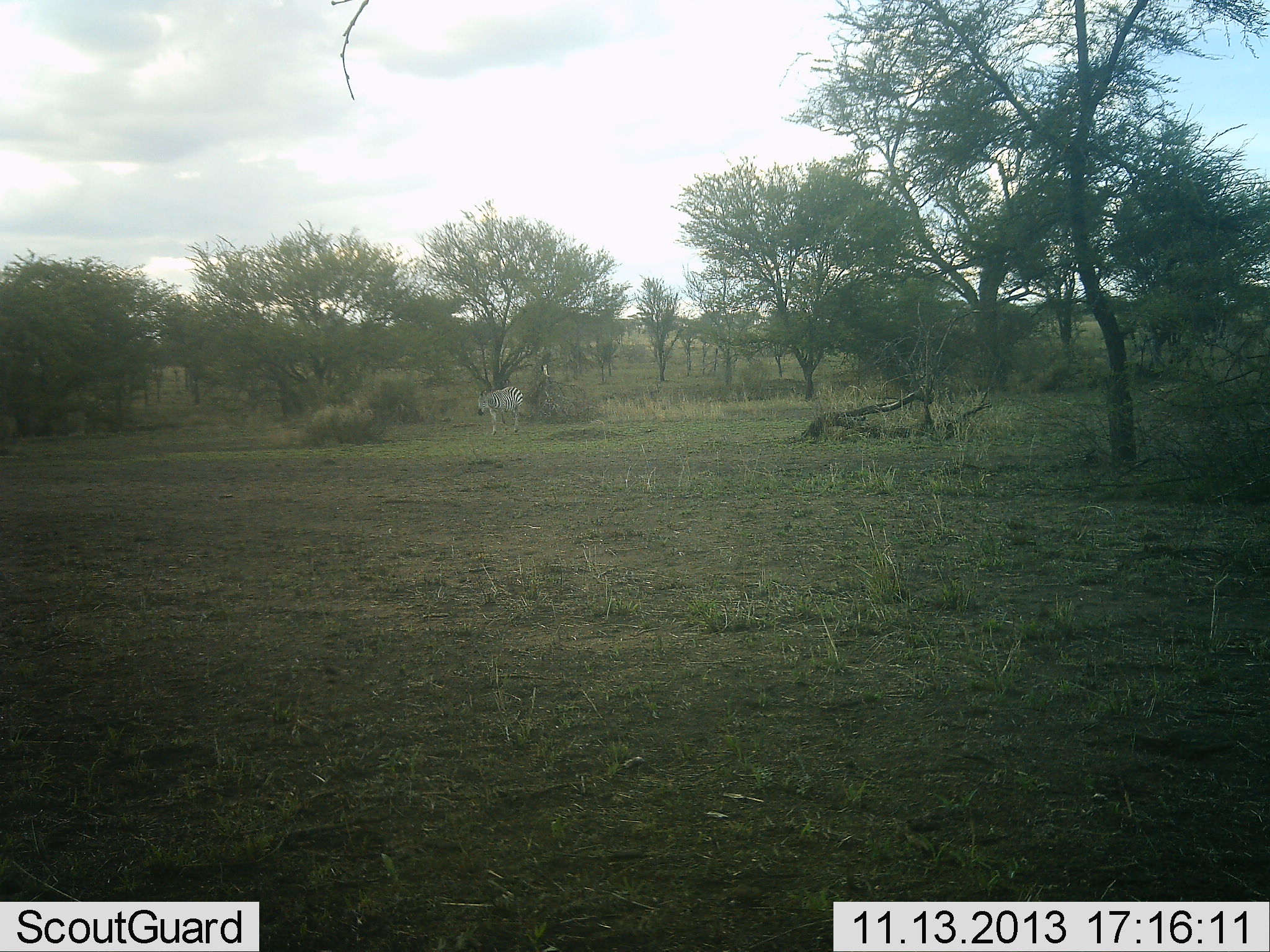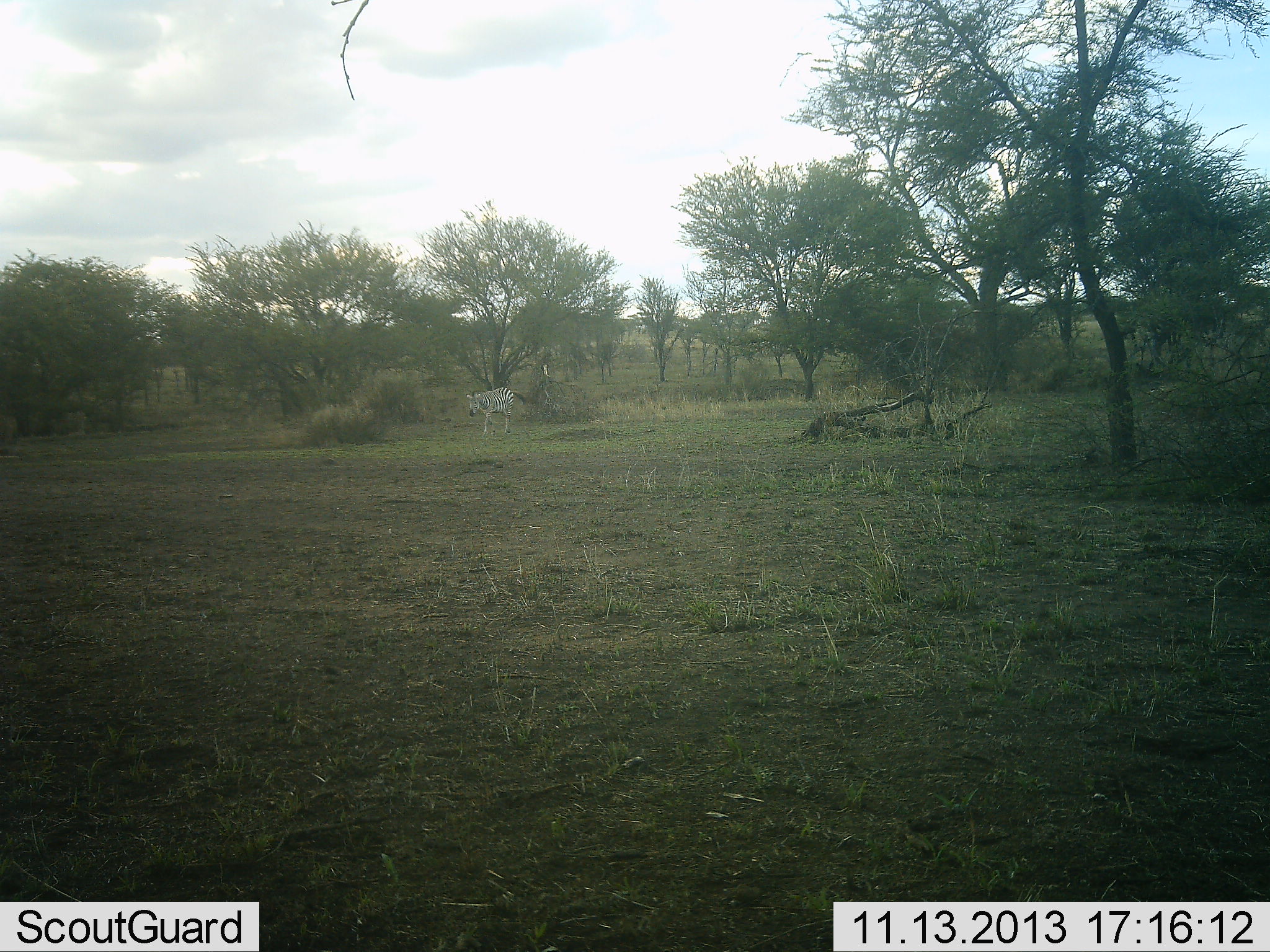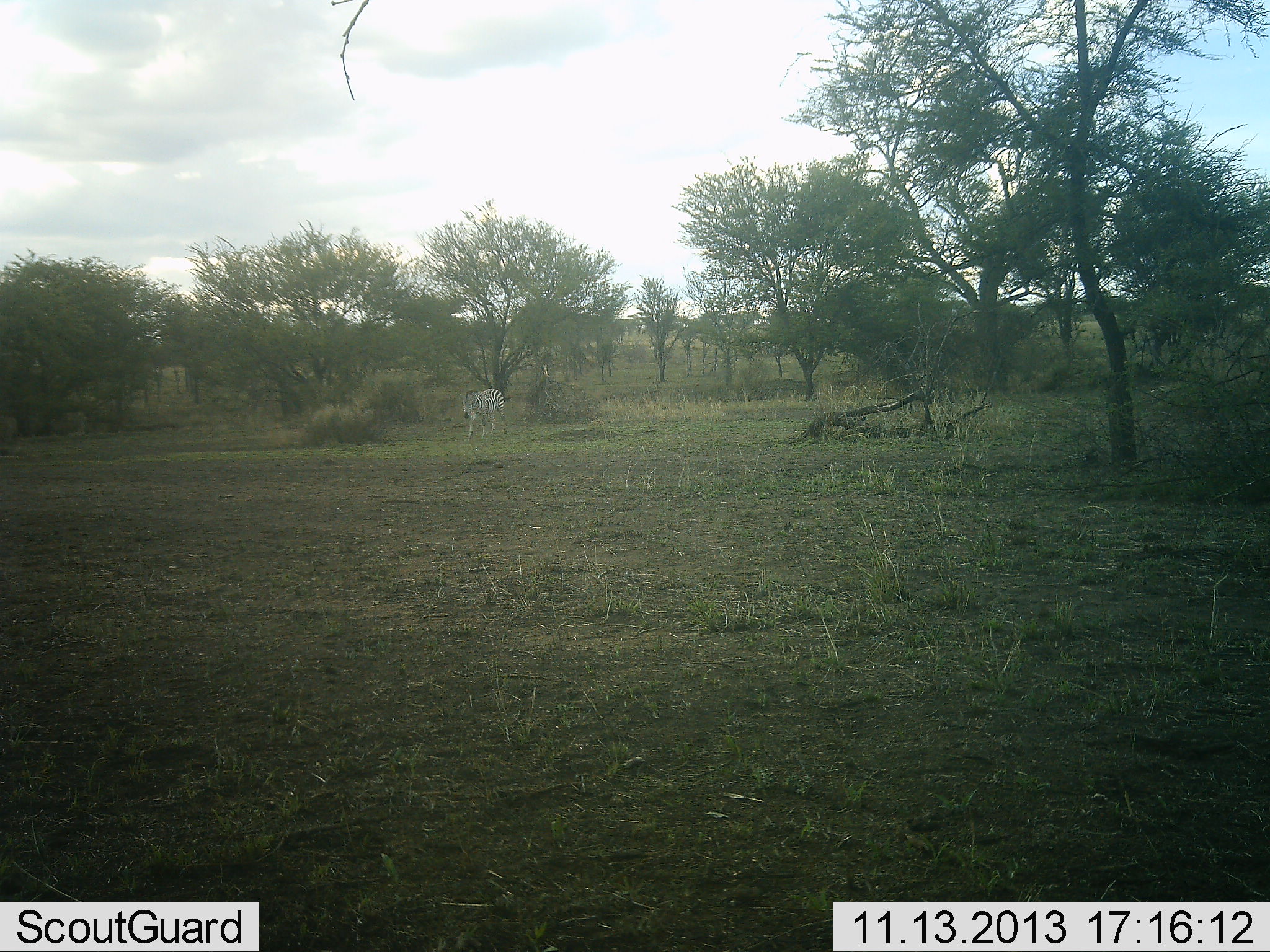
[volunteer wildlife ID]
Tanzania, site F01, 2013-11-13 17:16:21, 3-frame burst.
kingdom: Animalia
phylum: Chordata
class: Mammalia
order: Perissodactyla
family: Equidae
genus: Equus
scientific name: Equus quagga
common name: plains zebra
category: zebra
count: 1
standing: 10%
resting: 0%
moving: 90%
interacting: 0%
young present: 10%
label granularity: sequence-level